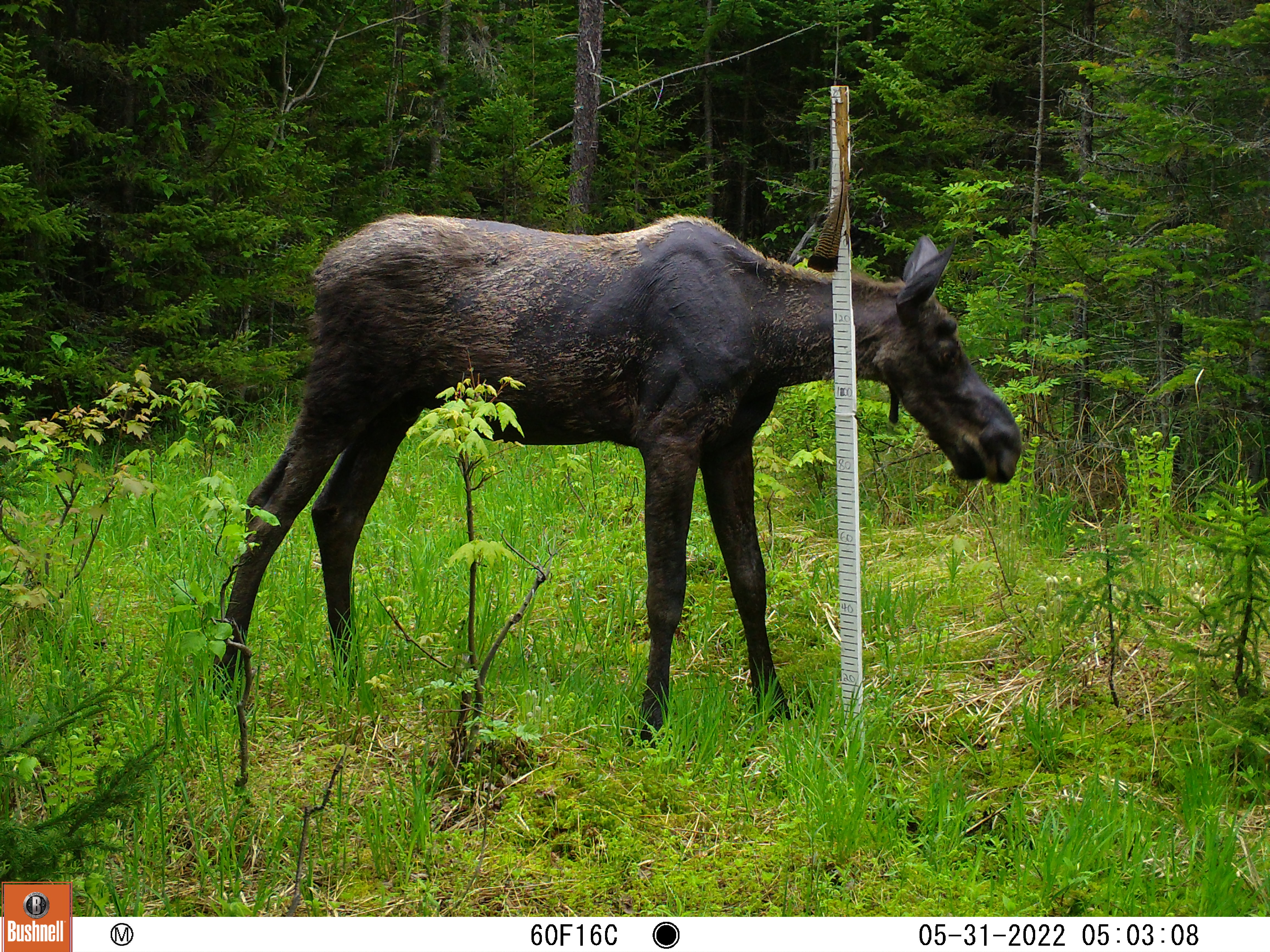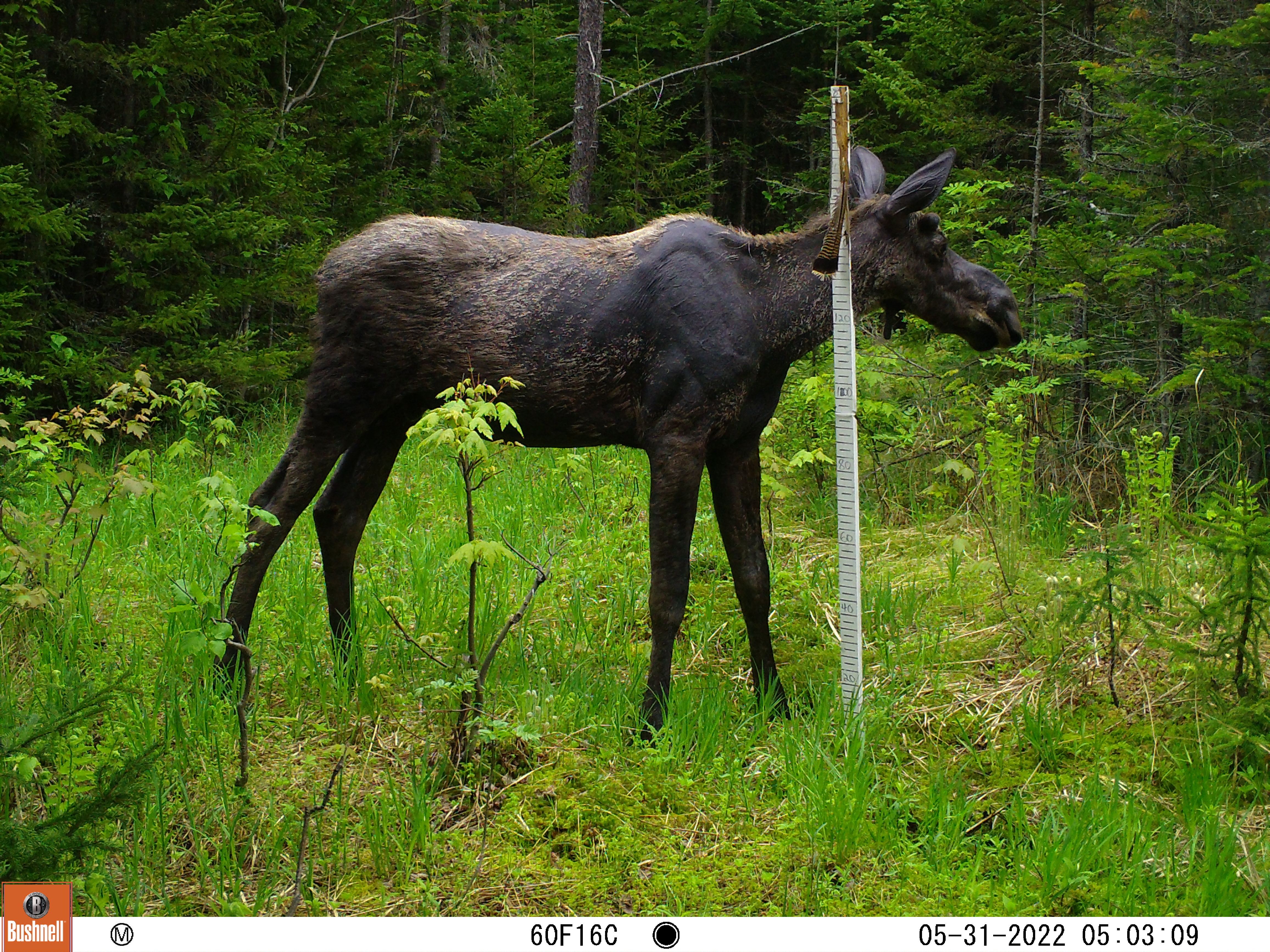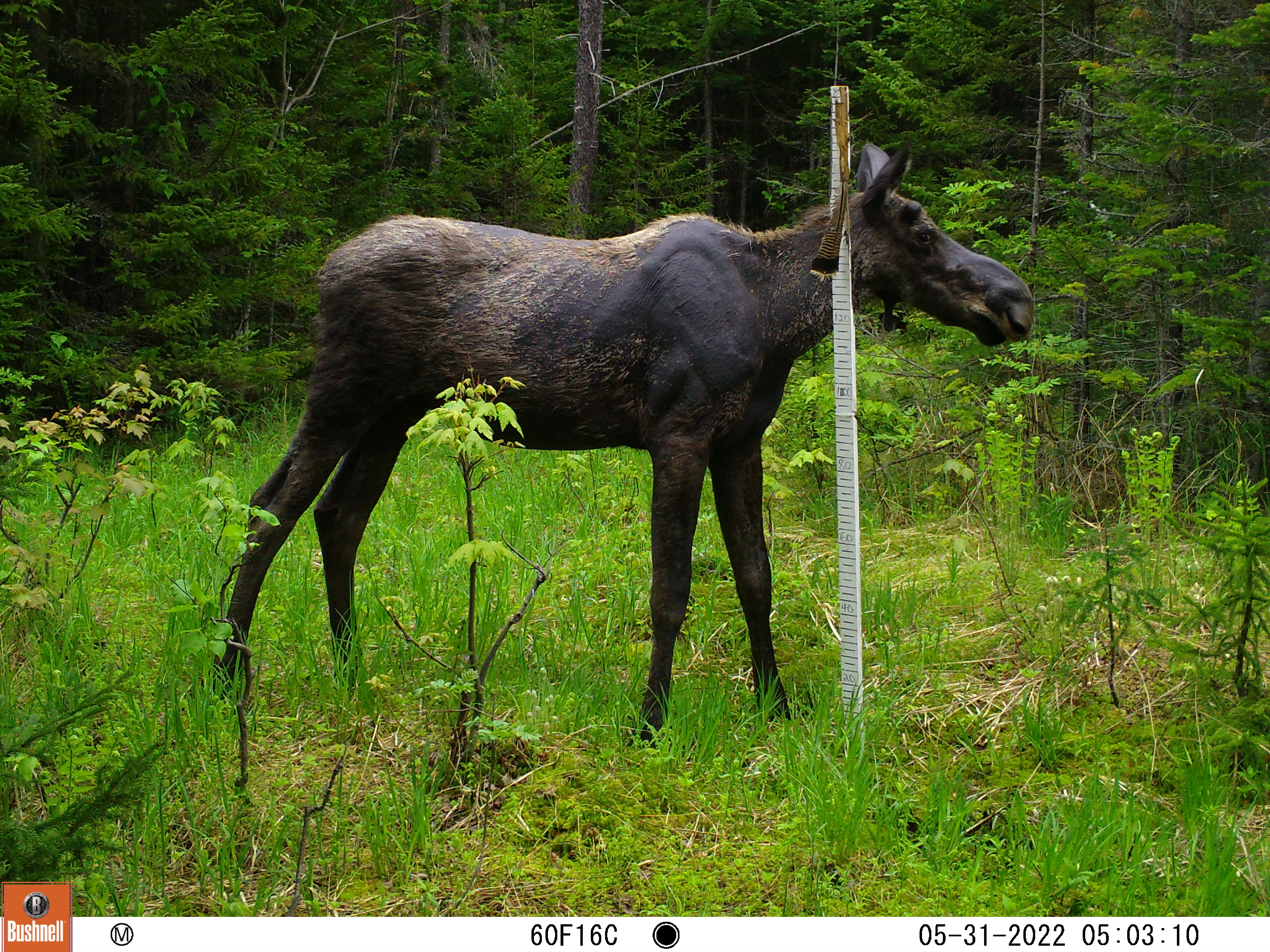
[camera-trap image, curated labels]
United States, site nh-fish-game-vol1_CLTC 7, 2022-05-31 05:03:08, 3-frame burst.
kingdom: Animalia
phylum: Chordata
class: Mammalia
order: Artiodactyla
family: Cervidae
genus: Alces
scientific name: Alces alces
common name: moose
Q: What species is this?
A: Moose (Alces alces).